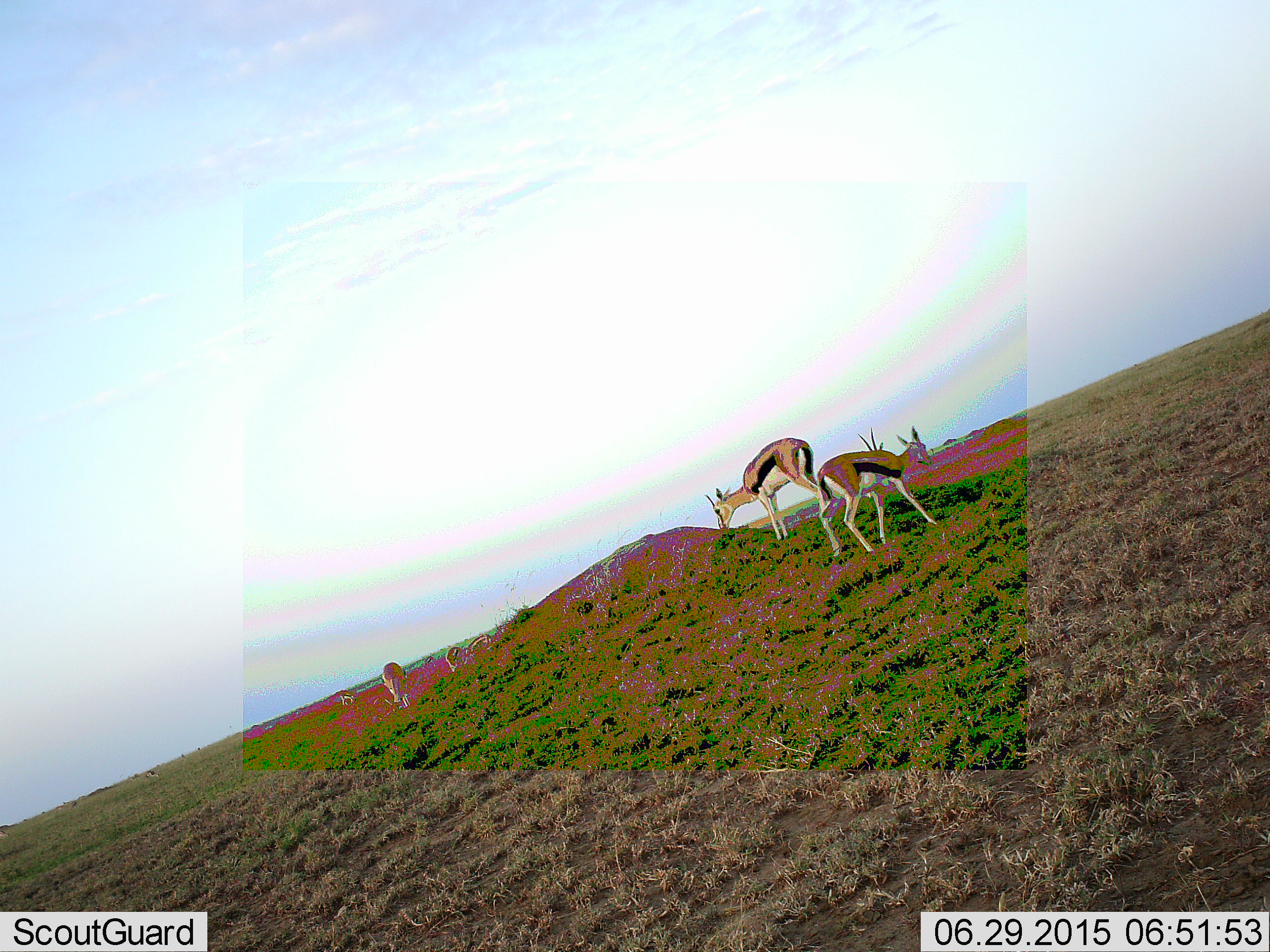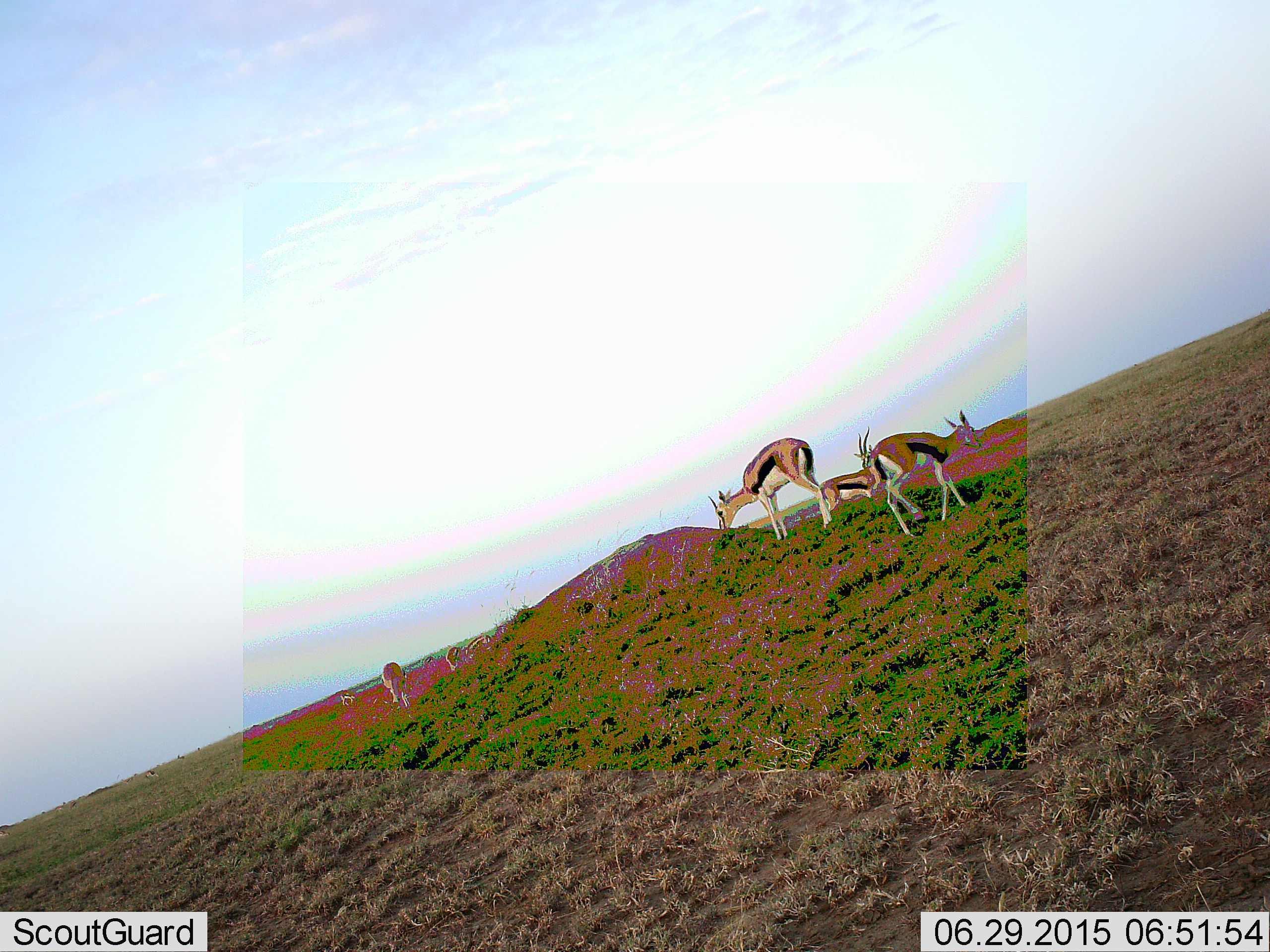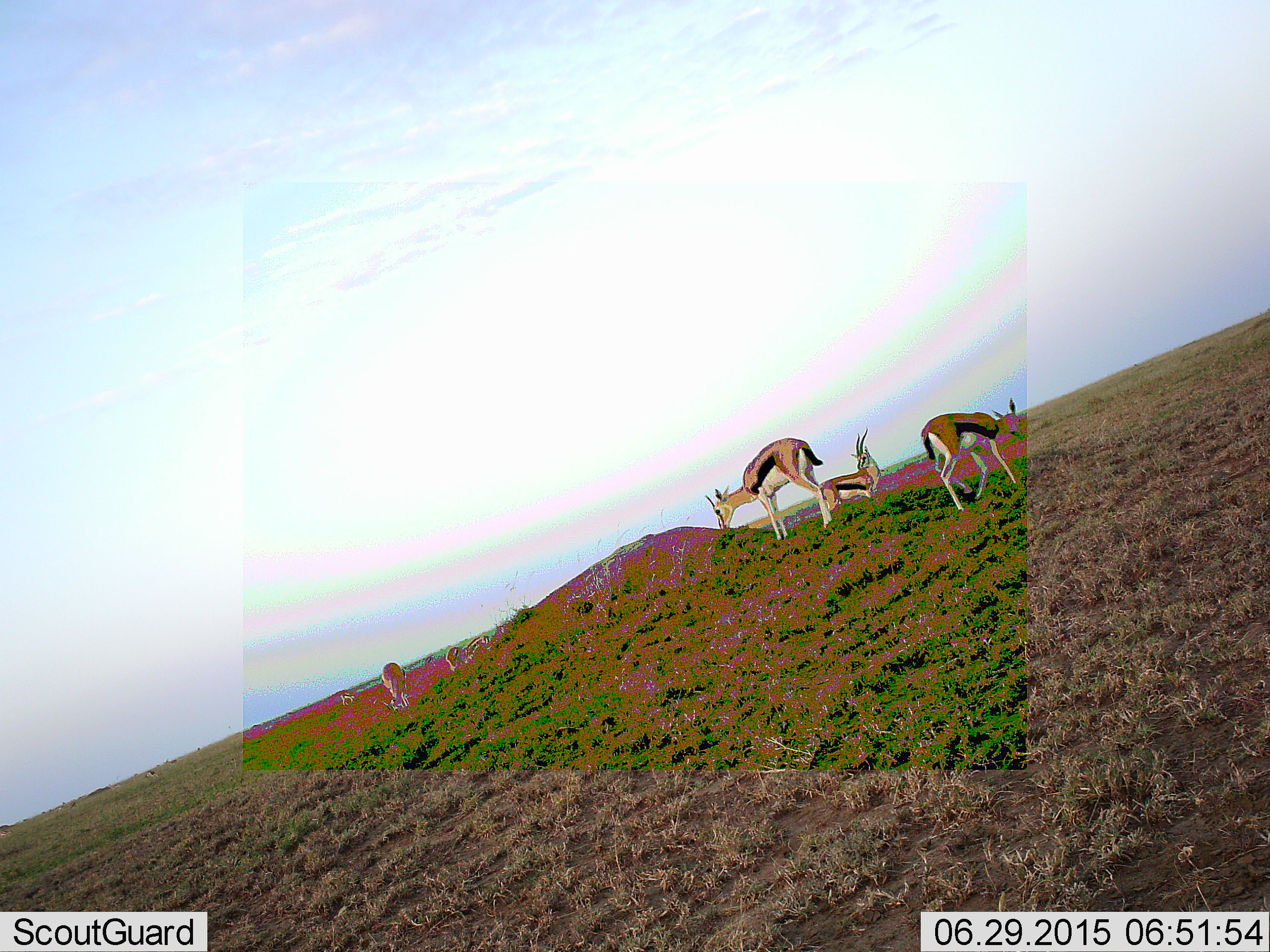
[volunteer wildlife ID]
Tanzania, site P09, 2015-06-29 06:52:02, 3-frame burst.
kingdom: Animalia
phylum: Chordata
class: Mammalia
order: Artiodactyla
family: Bovidae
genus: Eudorcas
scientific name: Eudorcas thomsonii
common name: thomson's gazelle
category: gazellethomsons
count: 7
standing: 60%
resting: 0%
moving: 60%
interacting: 0%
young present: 0%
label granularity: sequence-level